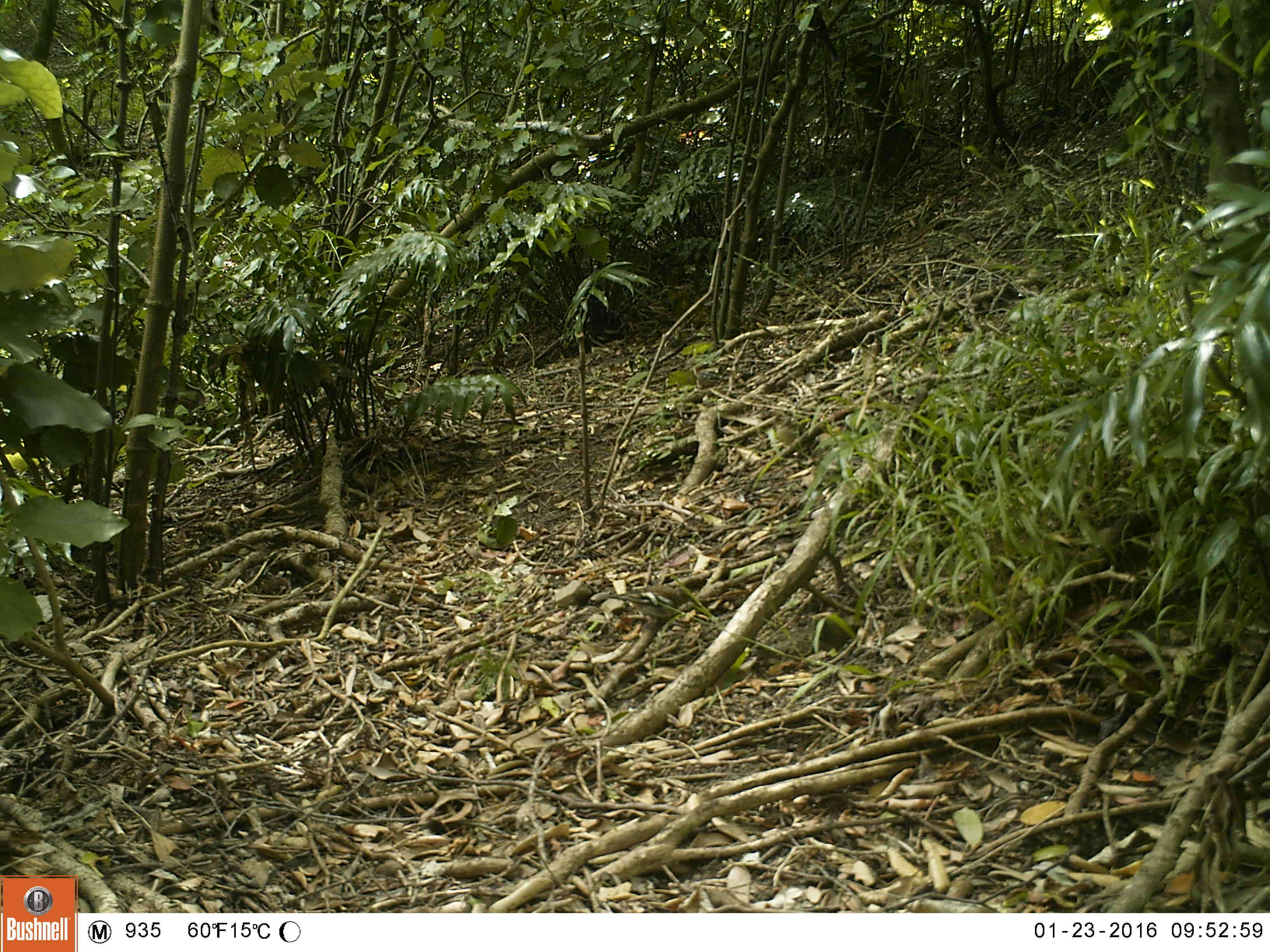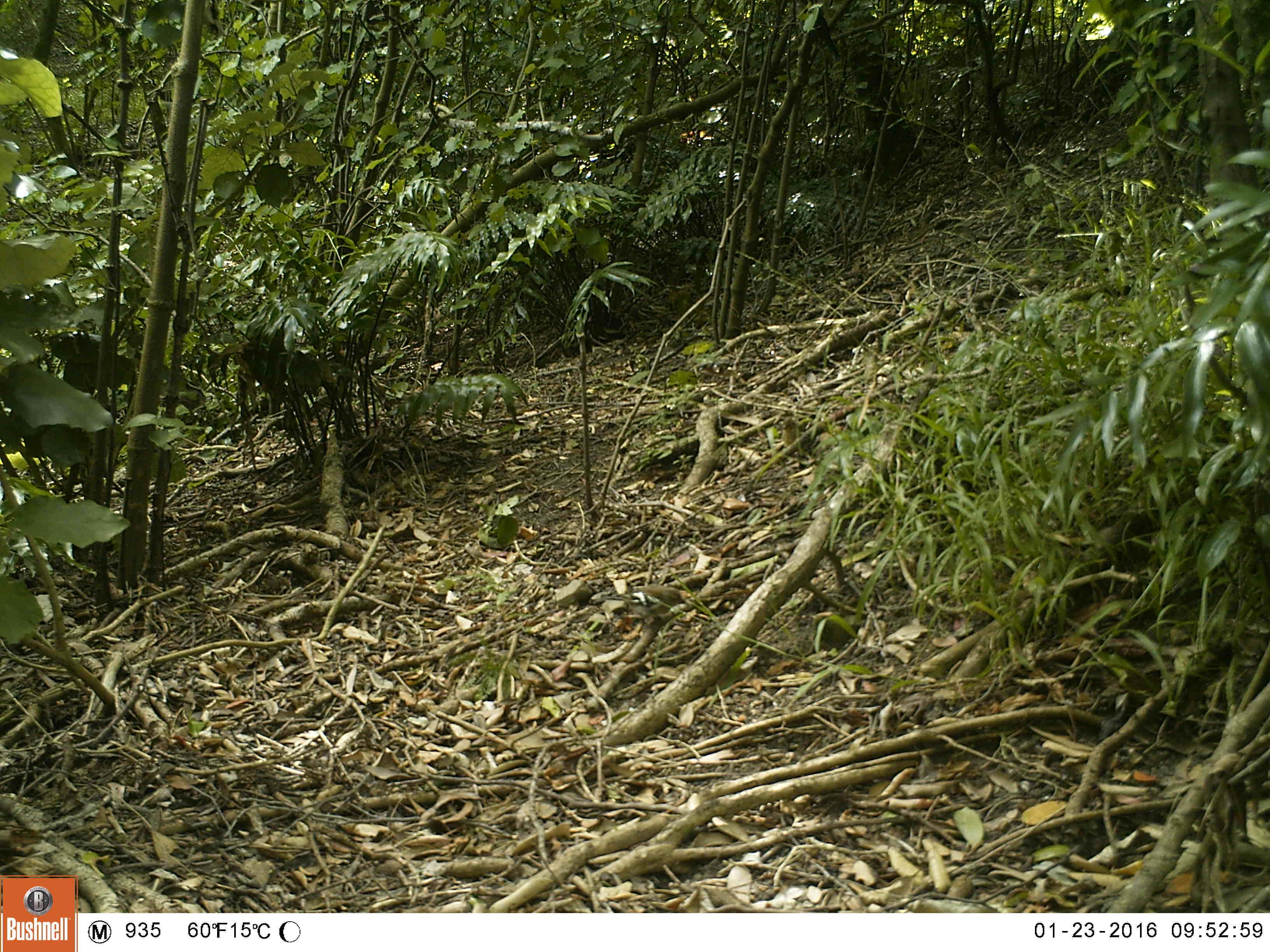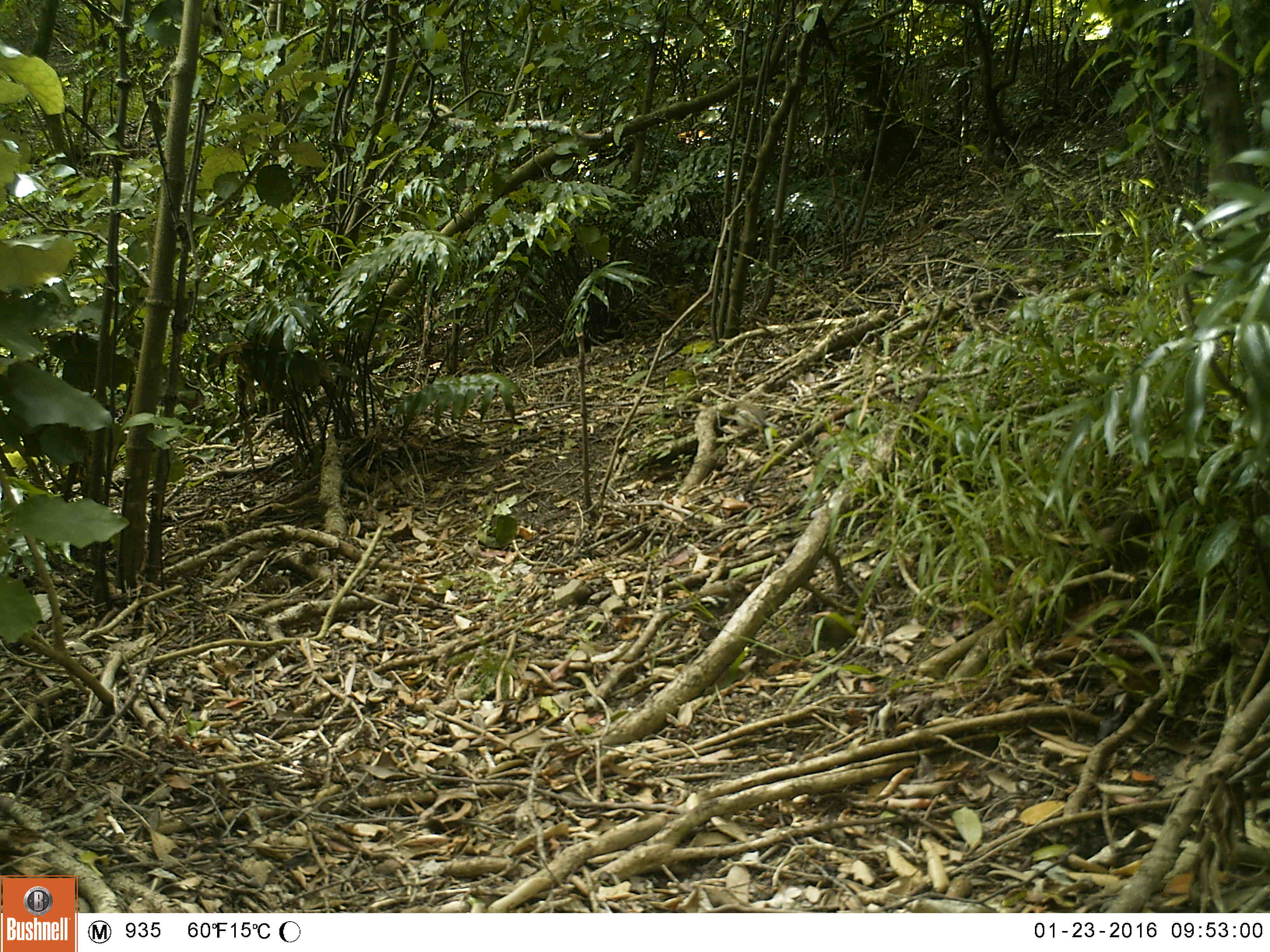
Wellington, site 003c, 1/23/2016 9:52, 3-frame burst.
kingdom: Animalia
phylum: Chordata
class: Aves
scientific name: Aves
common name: bird